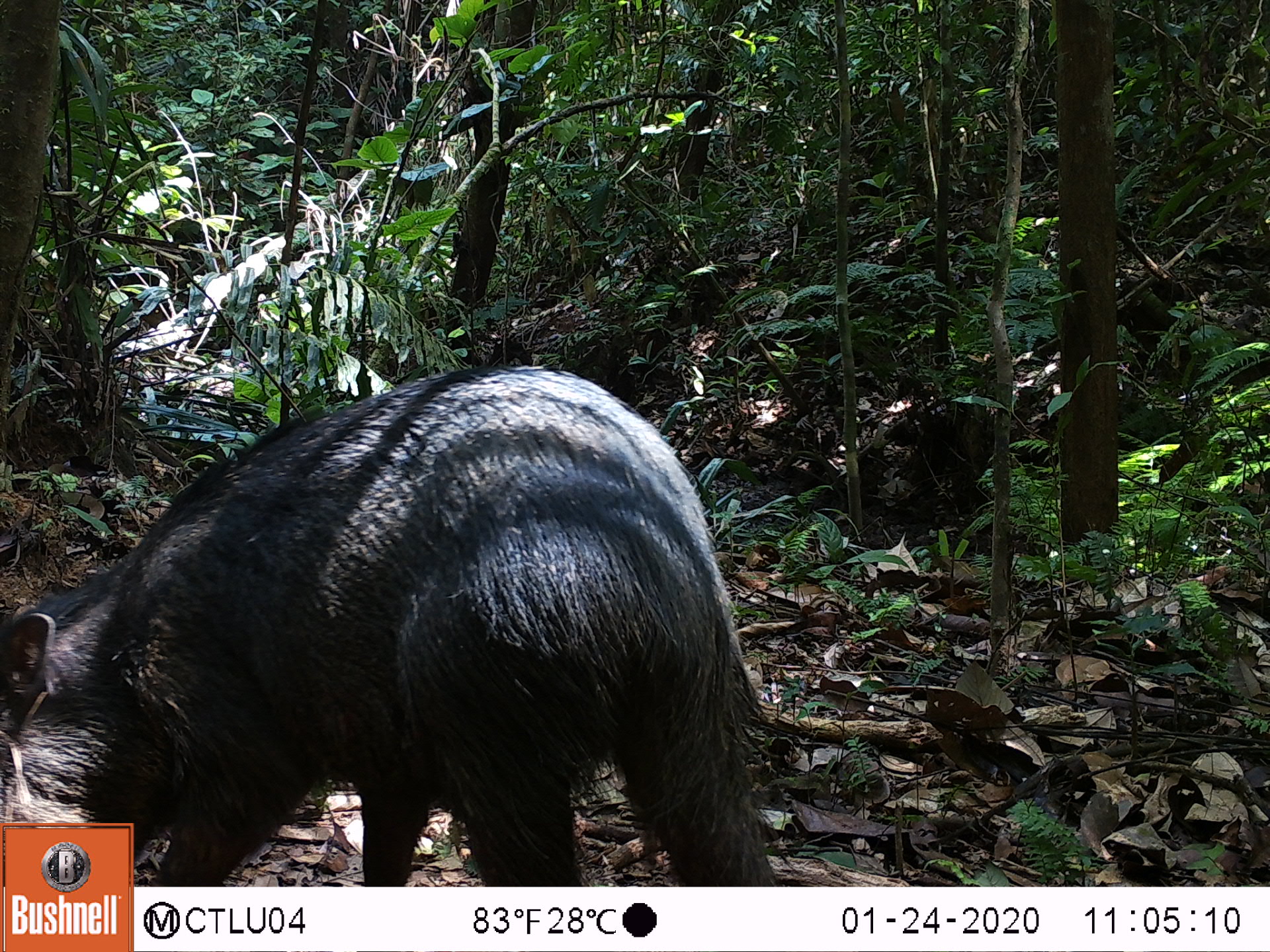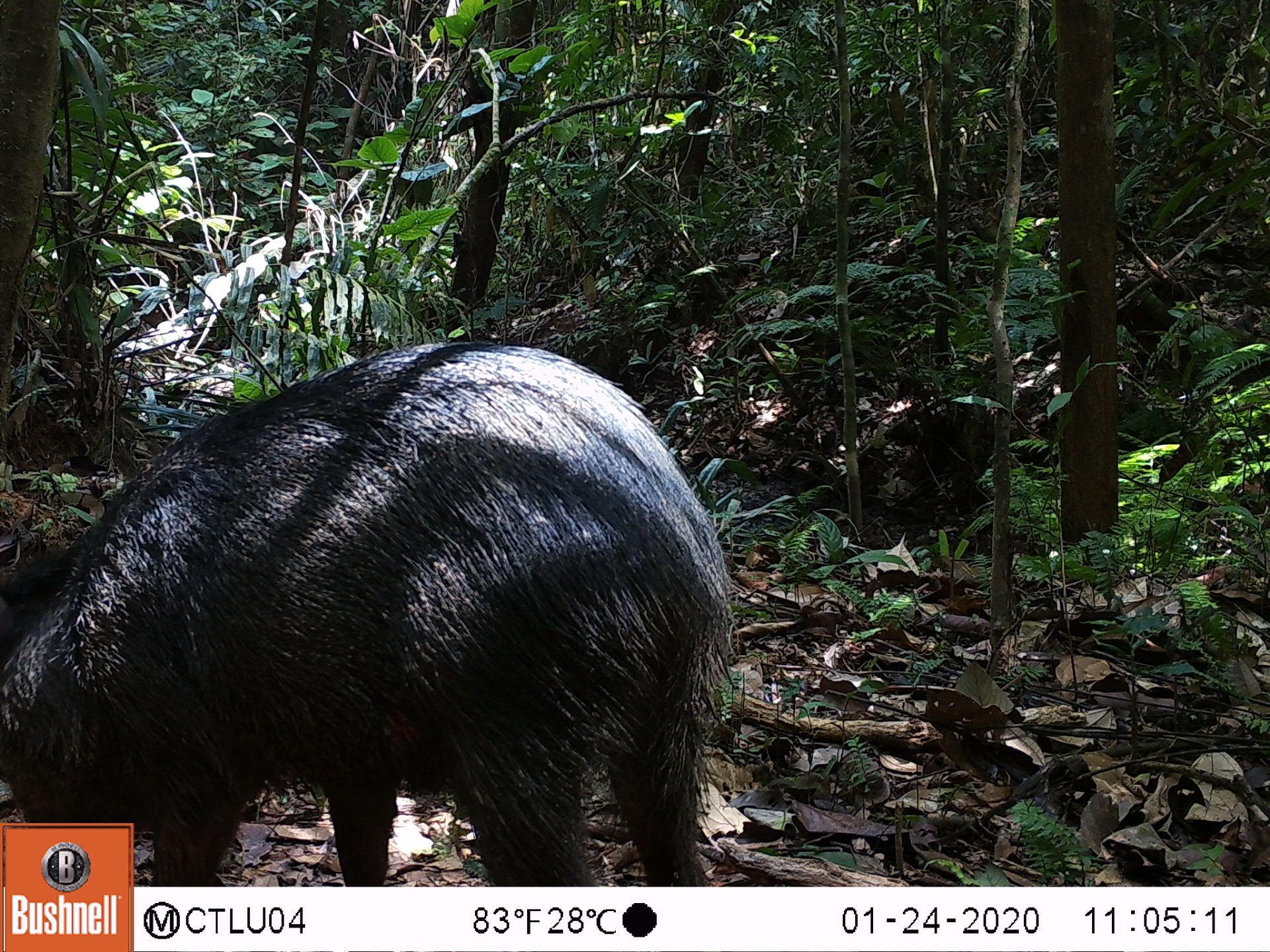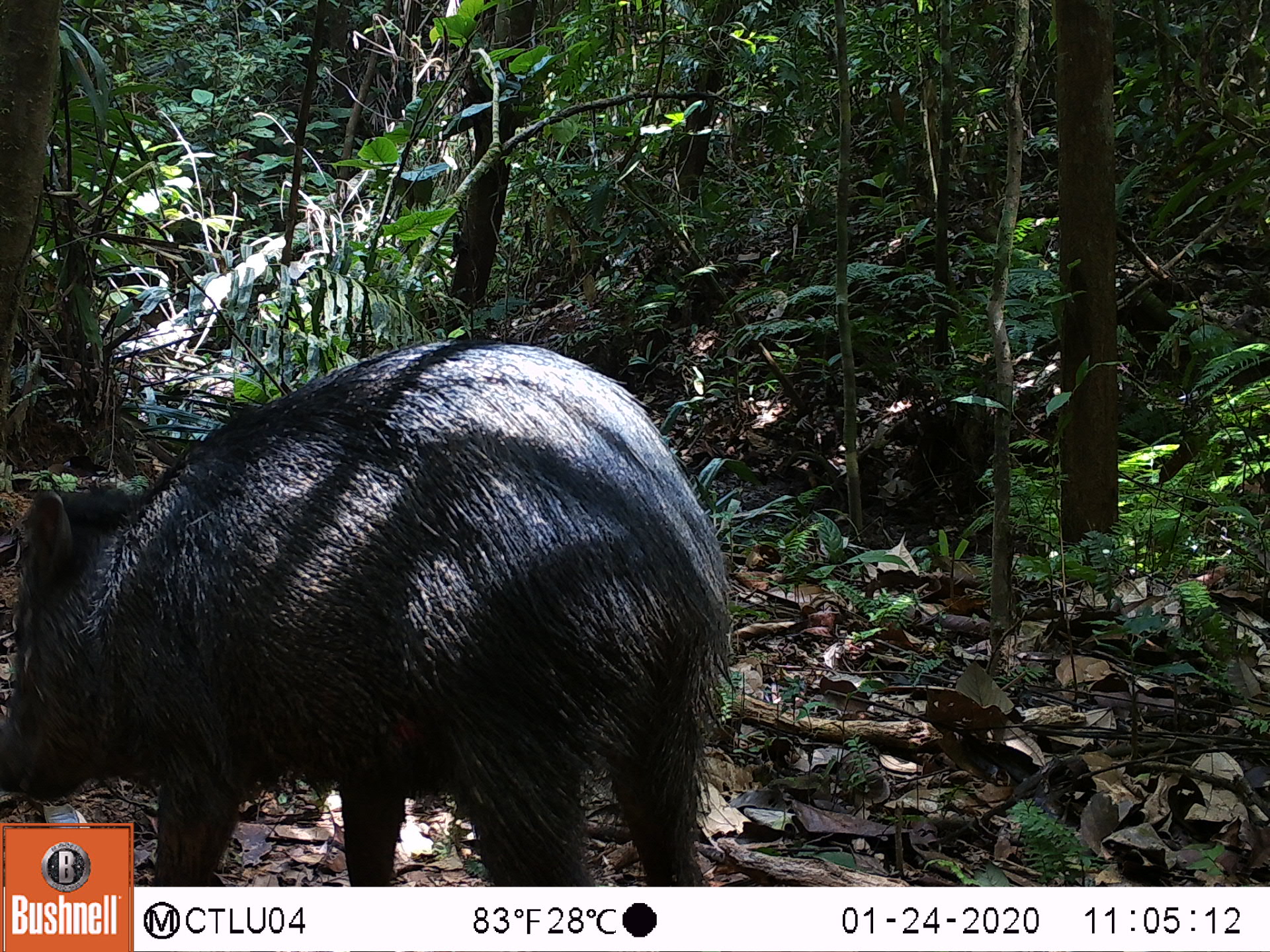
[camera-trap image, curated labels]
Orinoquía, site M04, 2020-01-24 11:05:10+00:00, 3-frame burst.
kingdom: Animalia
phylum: Chordata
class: Mammalia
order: Artiodactyla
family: Tayassuidae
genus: Pecari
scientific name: Pecari tajacu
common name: collared peccary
Collared peccary (Pecari tajacu).